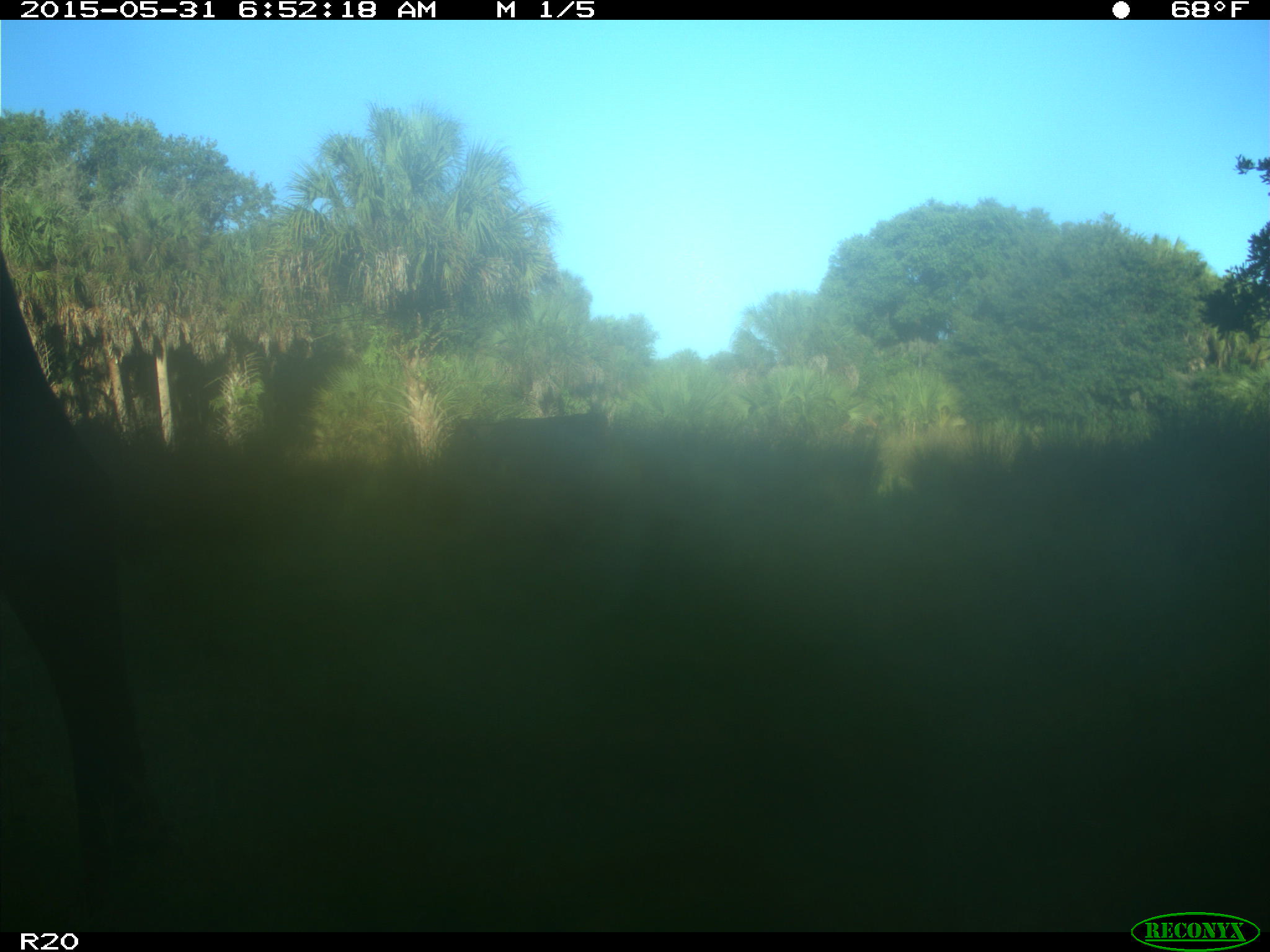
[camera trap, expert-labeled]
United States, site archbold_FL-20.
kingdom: Animalia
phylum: Chordata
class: Mammalia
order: Artiodactyla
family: Bovidae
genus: Bos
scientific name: Bos taurus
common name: domestic cow